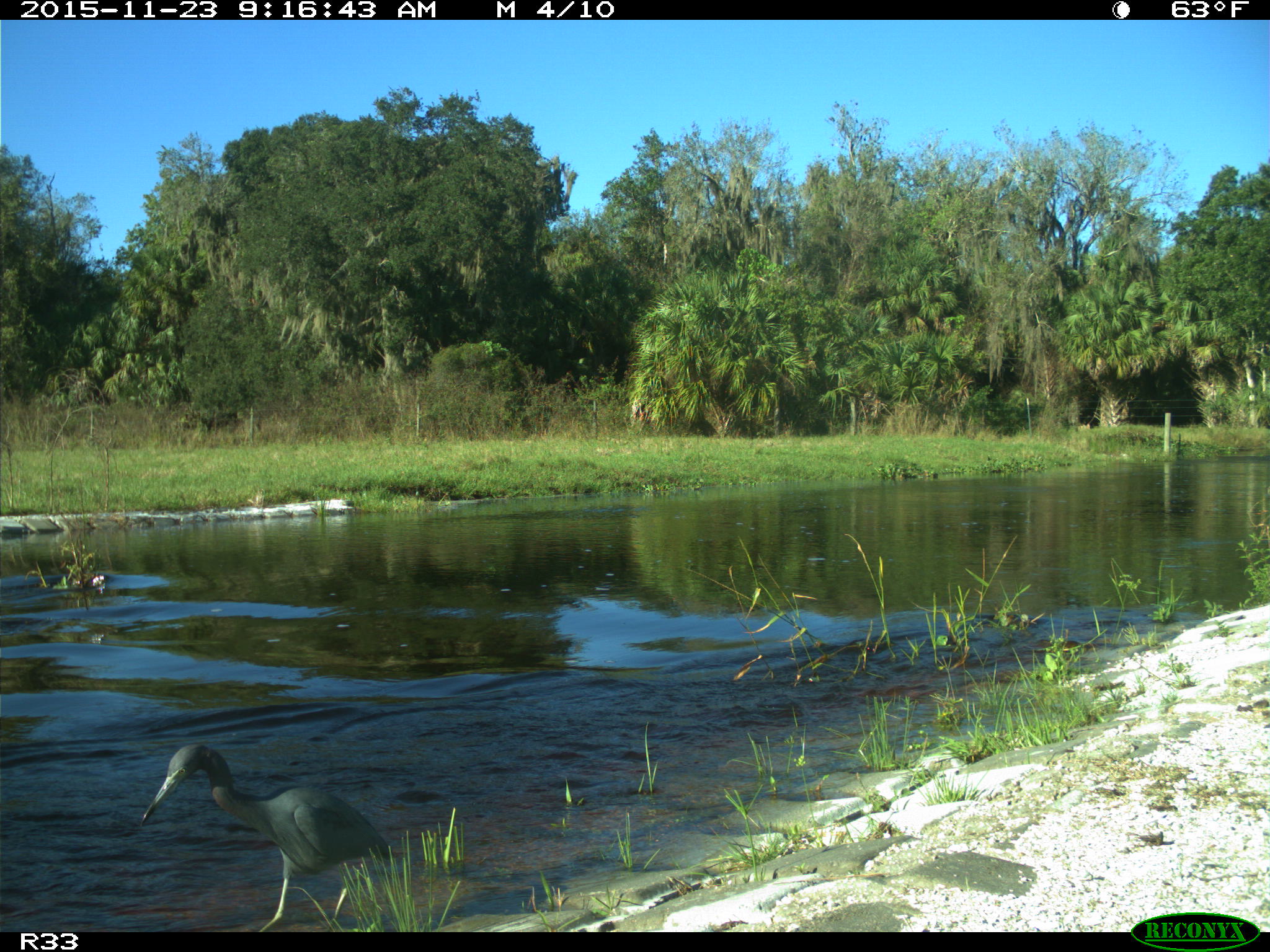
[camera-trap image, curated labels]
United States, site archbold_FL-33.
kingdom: Animalia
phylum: Chordata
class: Aves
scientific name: Aves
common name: birds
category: unidentified bird